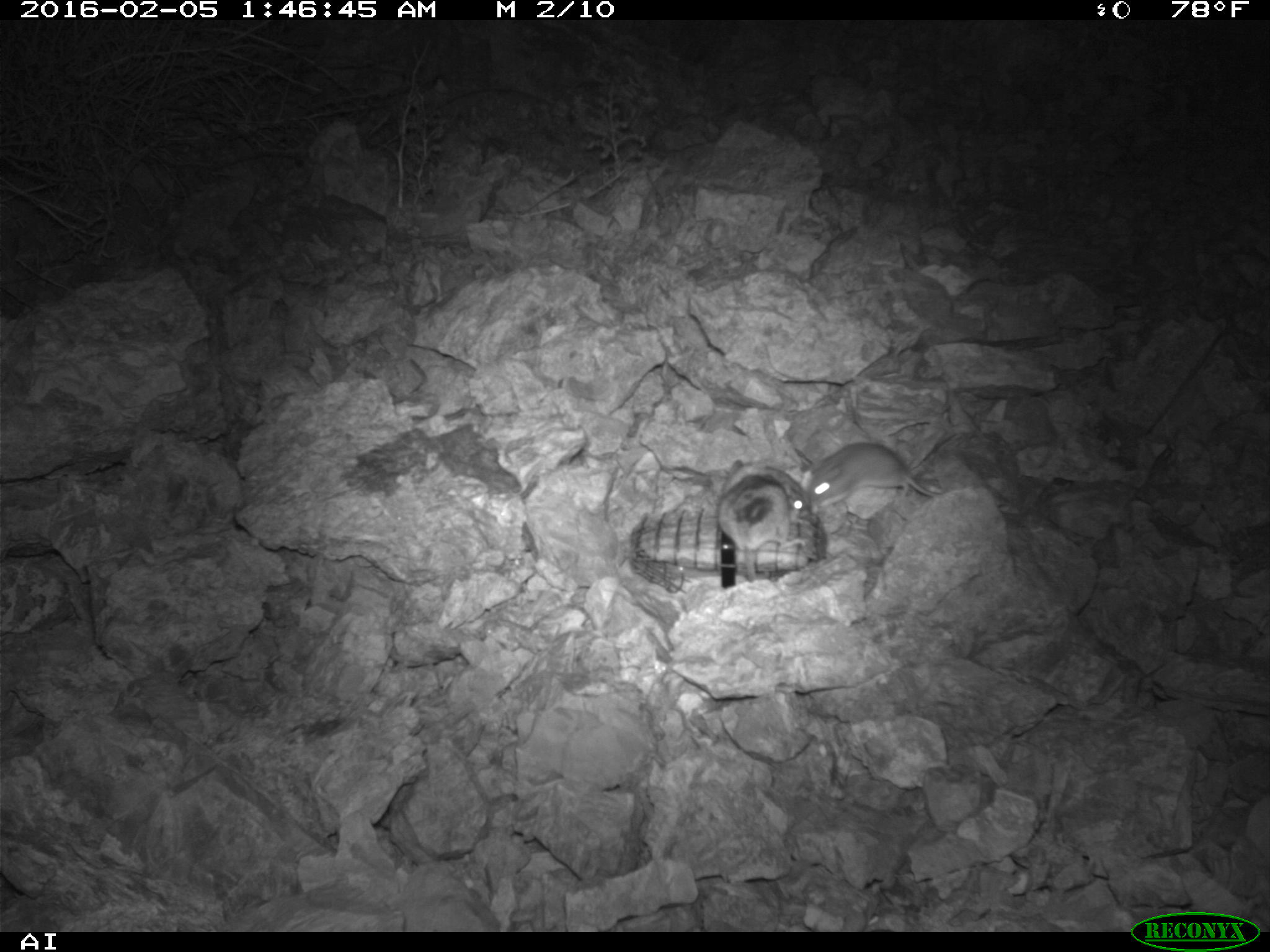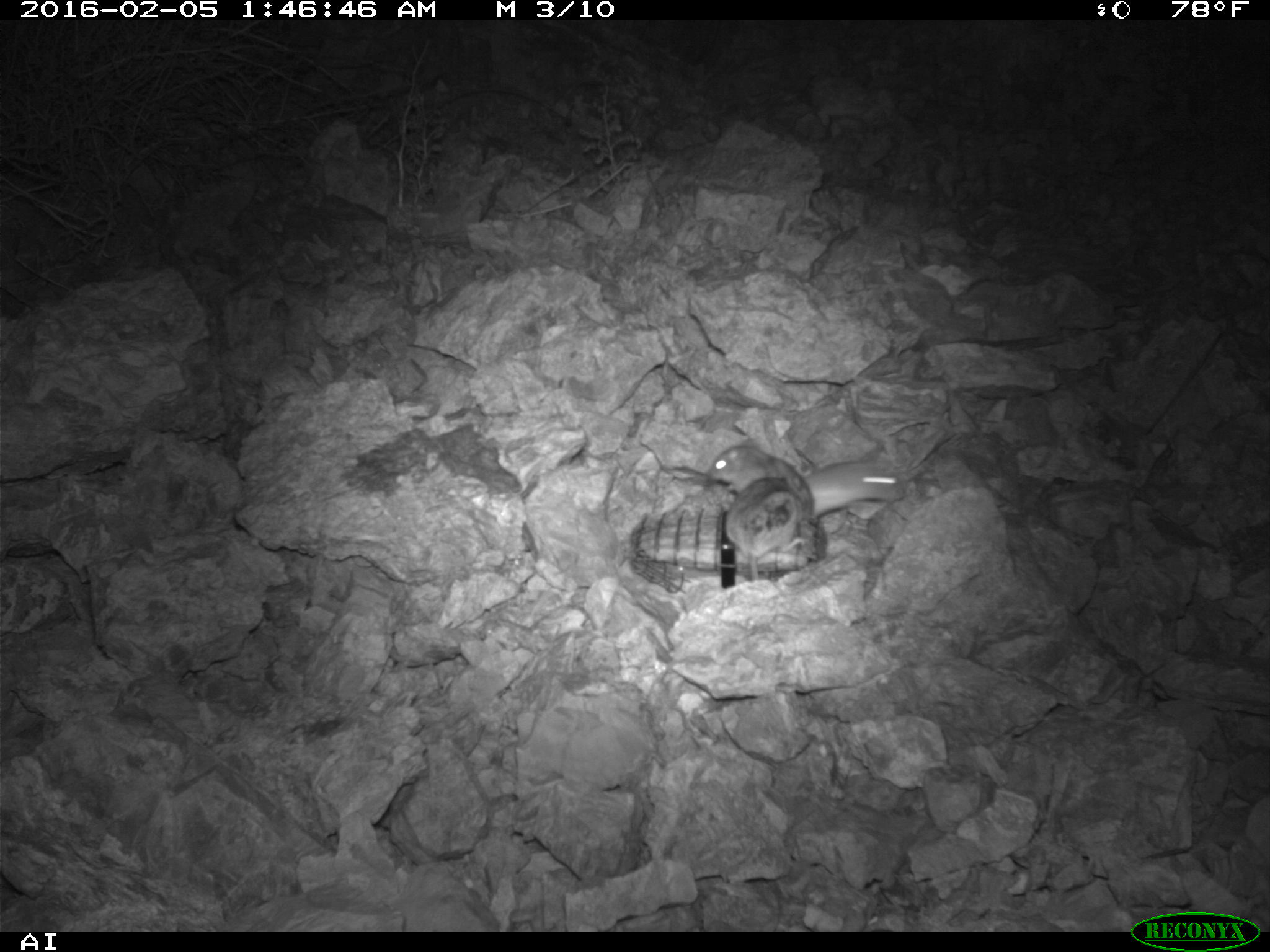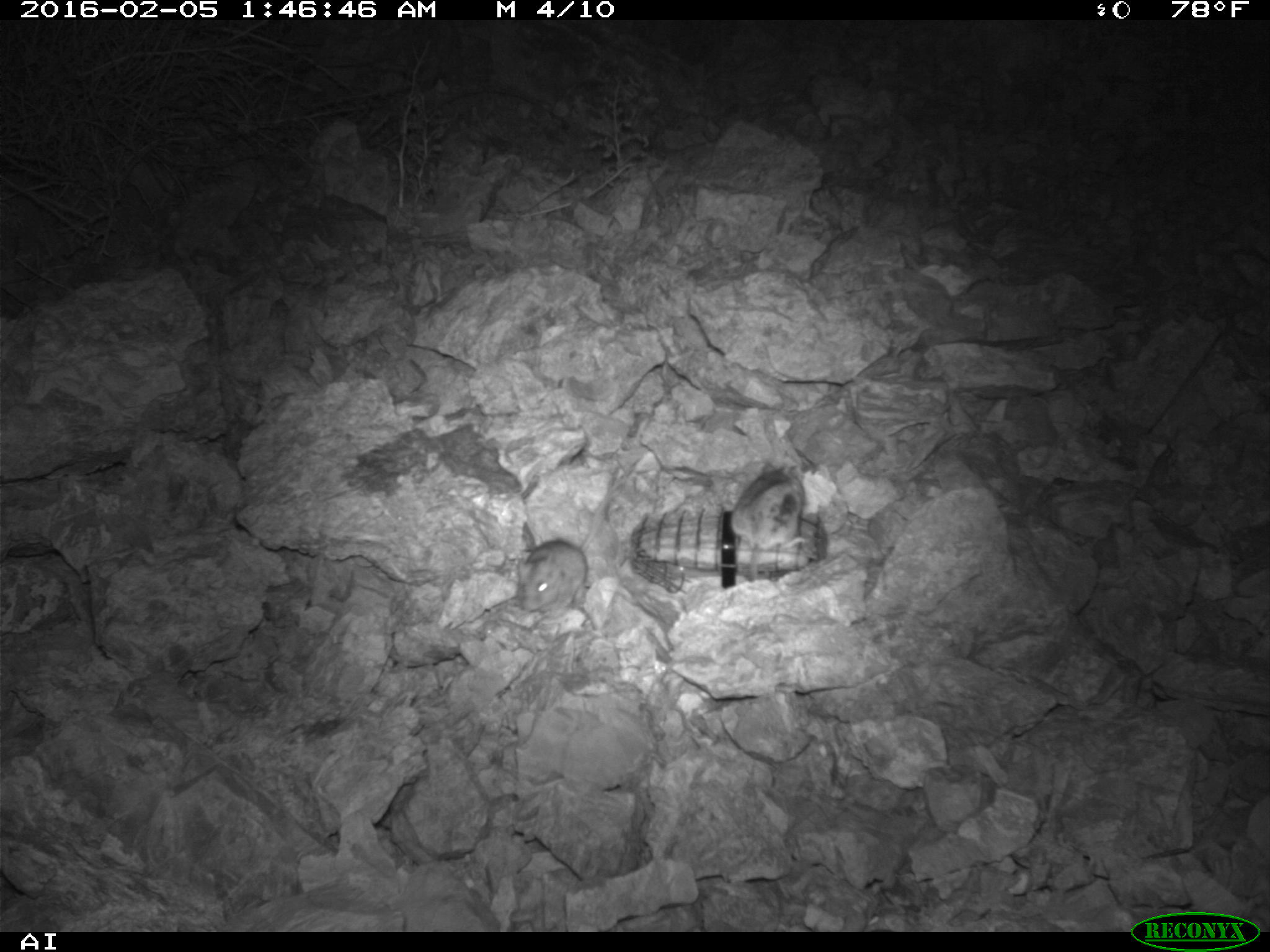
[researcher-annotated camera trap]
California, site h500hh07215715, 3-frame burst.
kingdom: Animalia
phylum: Chordata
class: Mammalia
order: Rodentia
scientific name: Rodentia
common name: rodent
Rodent (Rodentia).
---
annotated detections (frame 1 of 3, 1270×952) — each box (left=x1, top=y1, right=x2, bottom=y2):
rodent: (left=718, top=459, right=807, bottom=583); (left=807, top=442, right=939, bottom=510)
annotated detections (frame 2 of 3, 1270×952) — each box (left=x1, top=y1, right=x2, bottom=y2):
rodent: (left=704, top=442, right=814, bottom=532); (left=724, top=472, right=804, bottom=580); (left=806, top=456, right=905, bottom=518)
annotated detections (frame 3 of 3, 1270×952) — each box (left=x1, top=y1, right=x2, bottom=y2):
rodent: (left=515, top=474, right=624, bottom=612); (left=730, top=459, right=804, bottom=581)